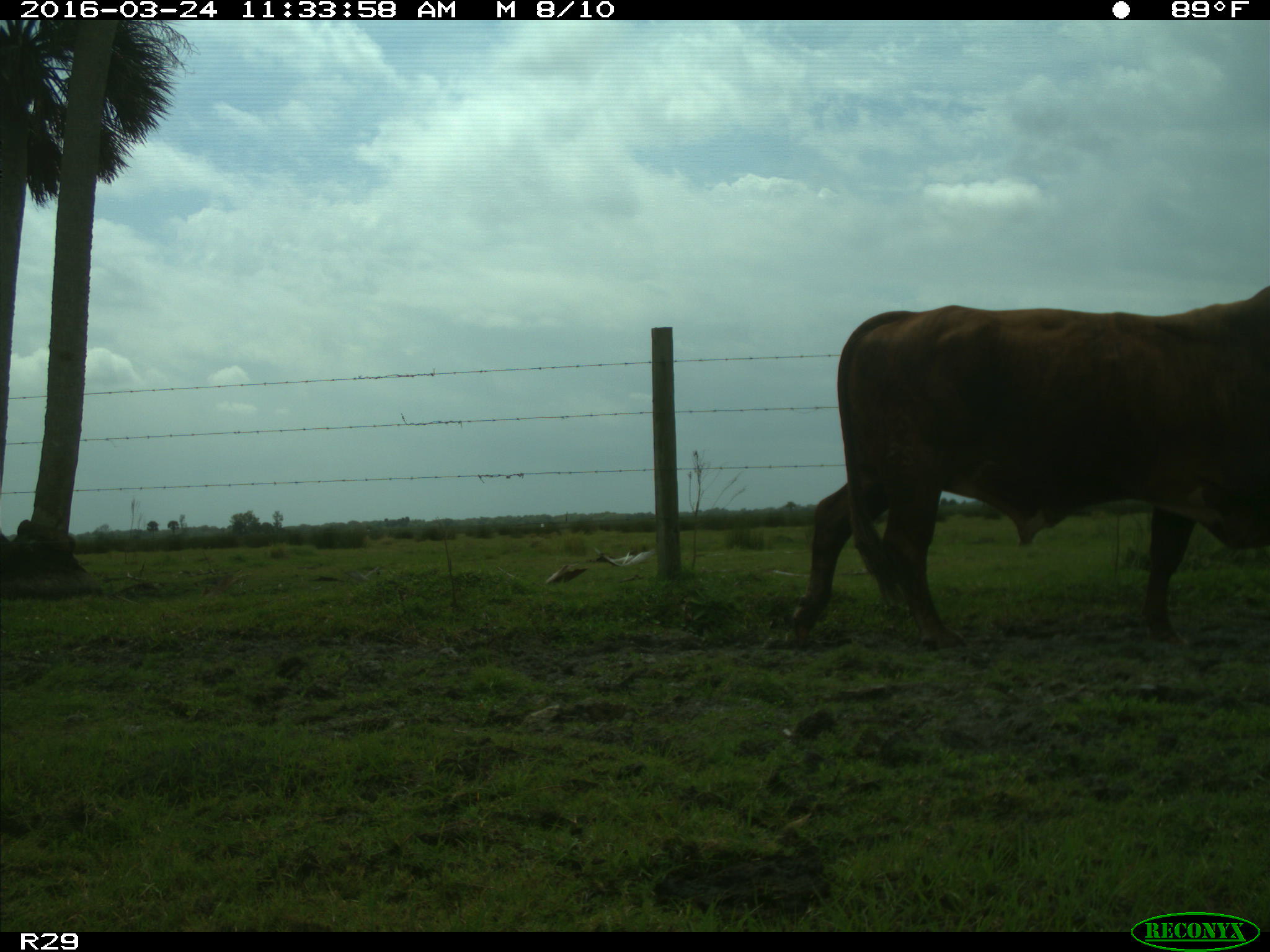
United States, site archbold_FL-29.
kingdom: Animalia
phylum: Chordata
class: Mammalia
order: Artiodactyla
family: Bovidae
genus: Bos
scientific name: Bos taurus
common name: domestic cow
Bos taurus (domestic cow).